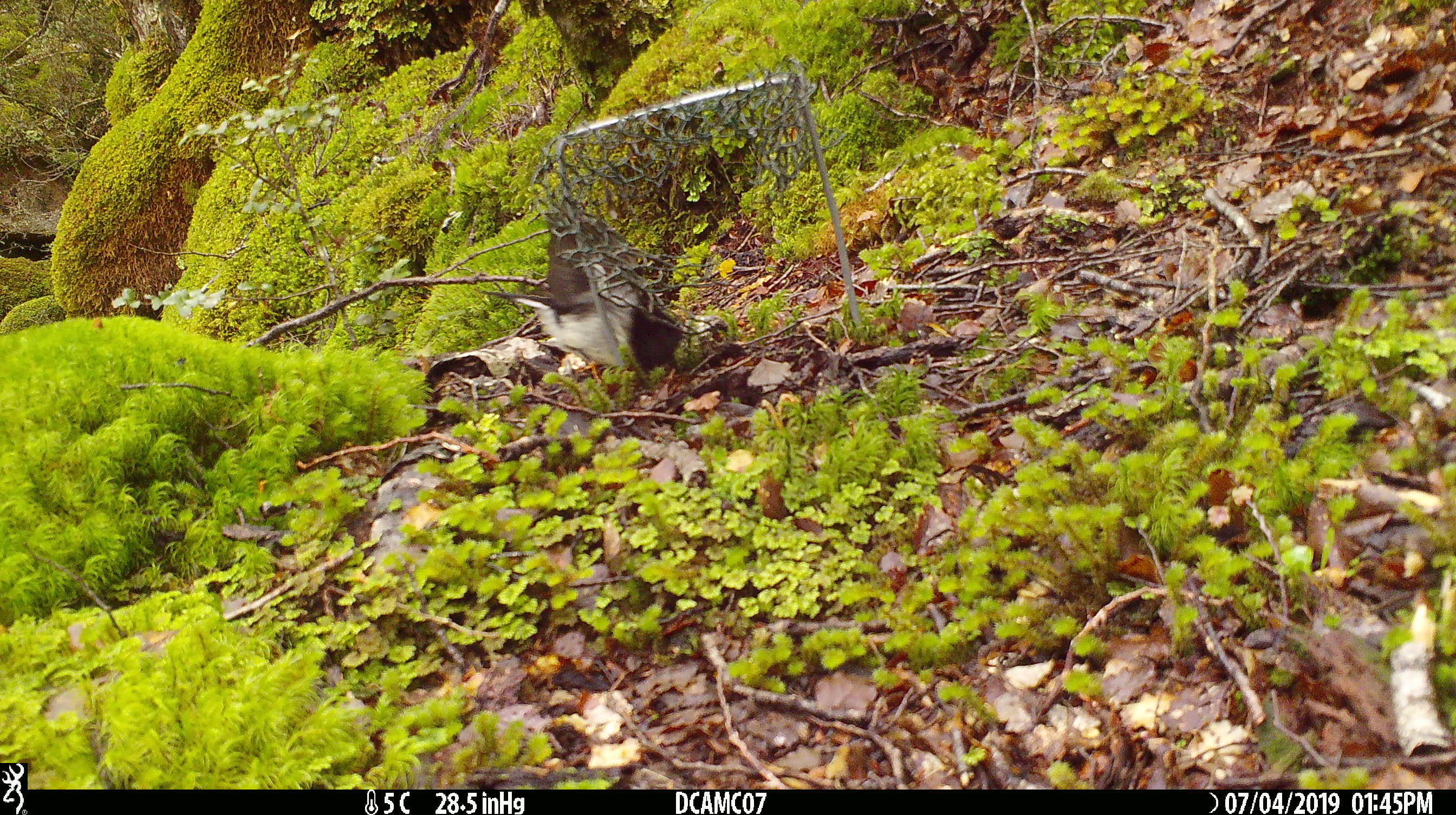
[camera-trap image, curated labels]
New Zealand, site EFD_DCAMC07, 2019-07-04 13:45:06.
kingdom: Animalia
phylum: Chordata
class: Aves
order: Passeriformes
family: Petroicidae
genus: Petroica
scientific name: Petroica macrocephala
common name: tomtit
Tomtit (Petroica macrocephala).